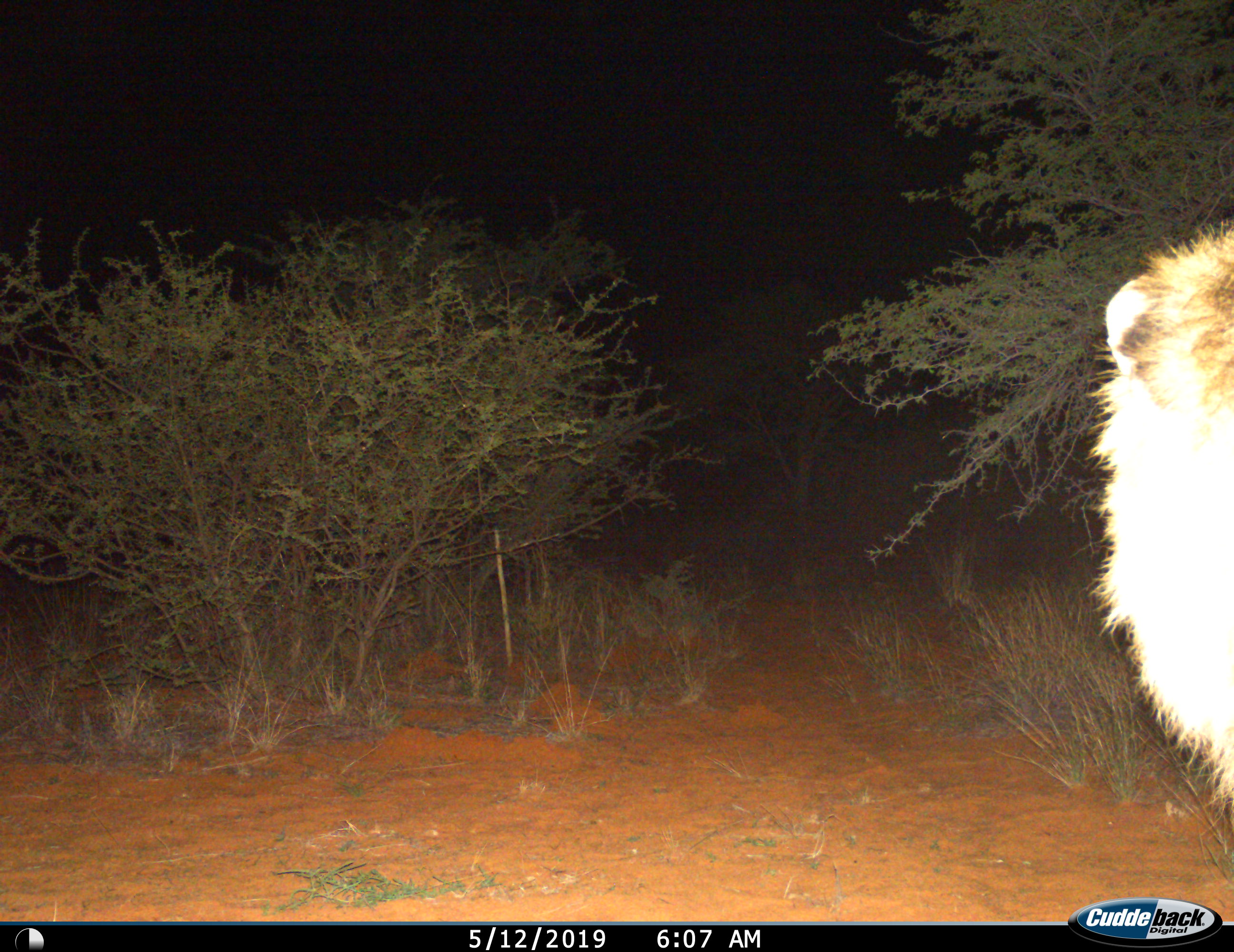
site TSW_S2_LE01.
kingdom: Animalia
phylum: Chordata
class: Mammalia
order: Carnivora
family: Felidae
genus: Panthera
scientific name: Panthera leo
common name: lion male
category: lionmale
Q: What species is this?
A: Lionmale (lion male) (Panthera leo).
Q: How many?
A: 1.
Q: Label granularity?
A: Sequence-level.